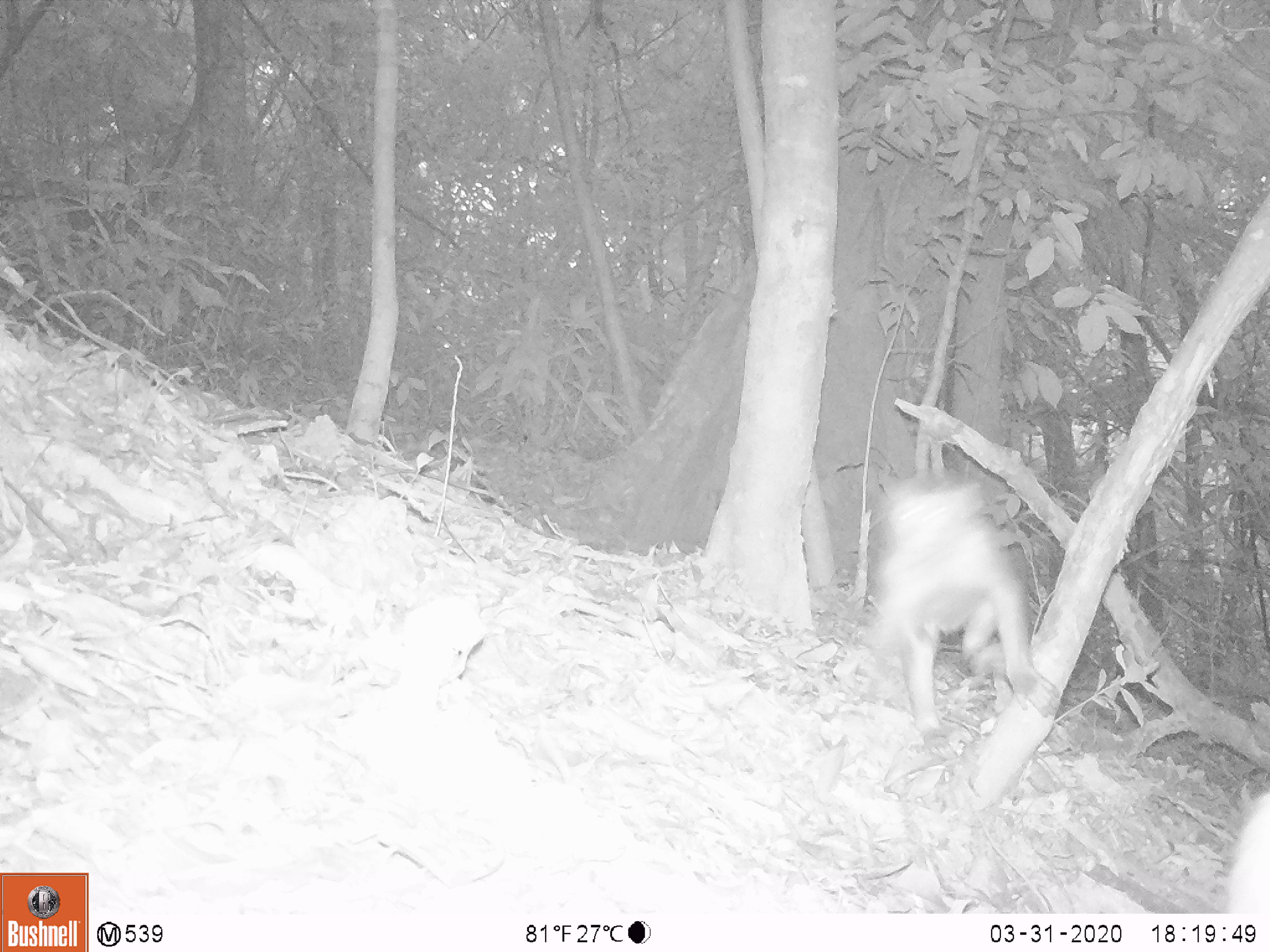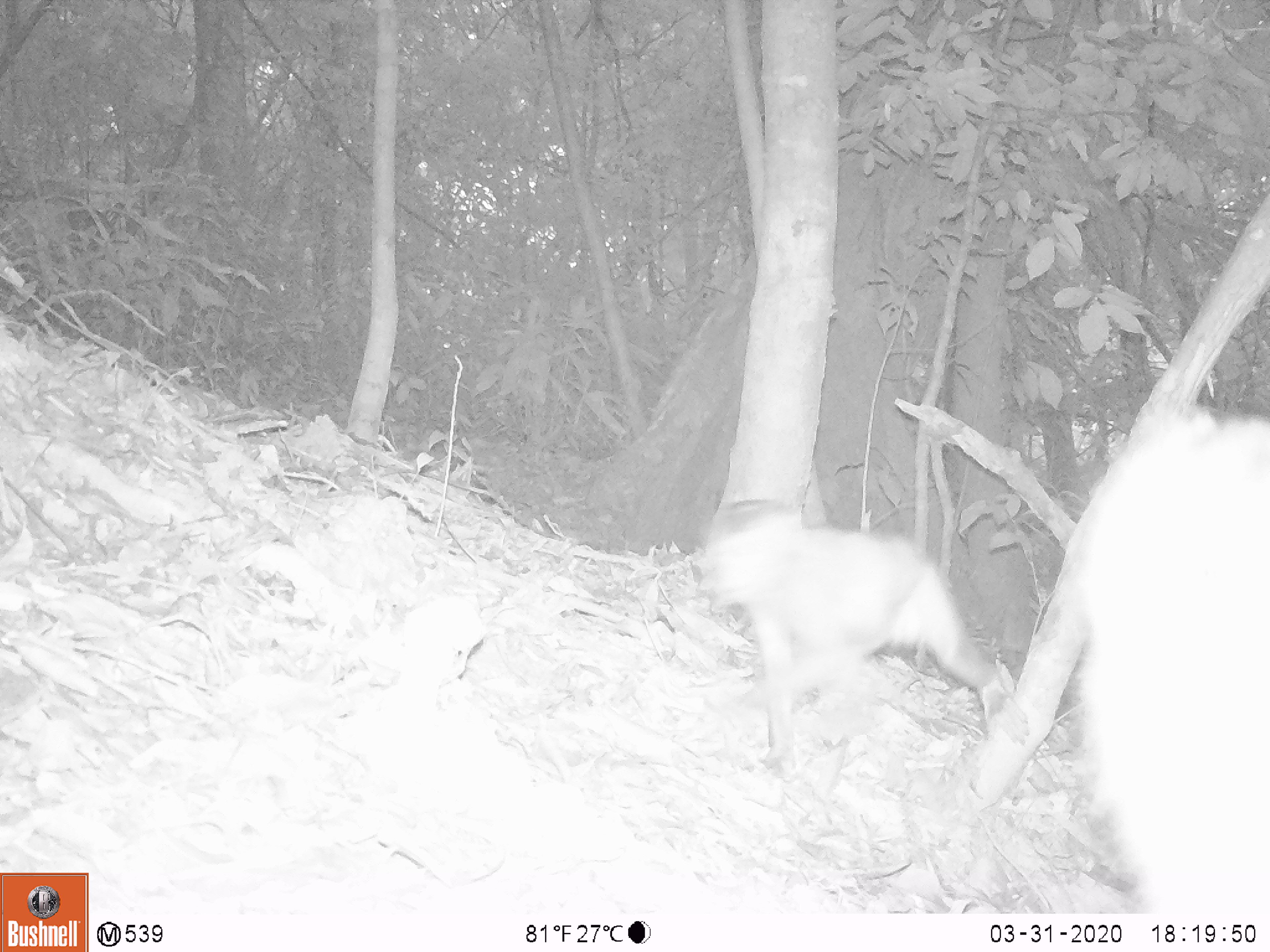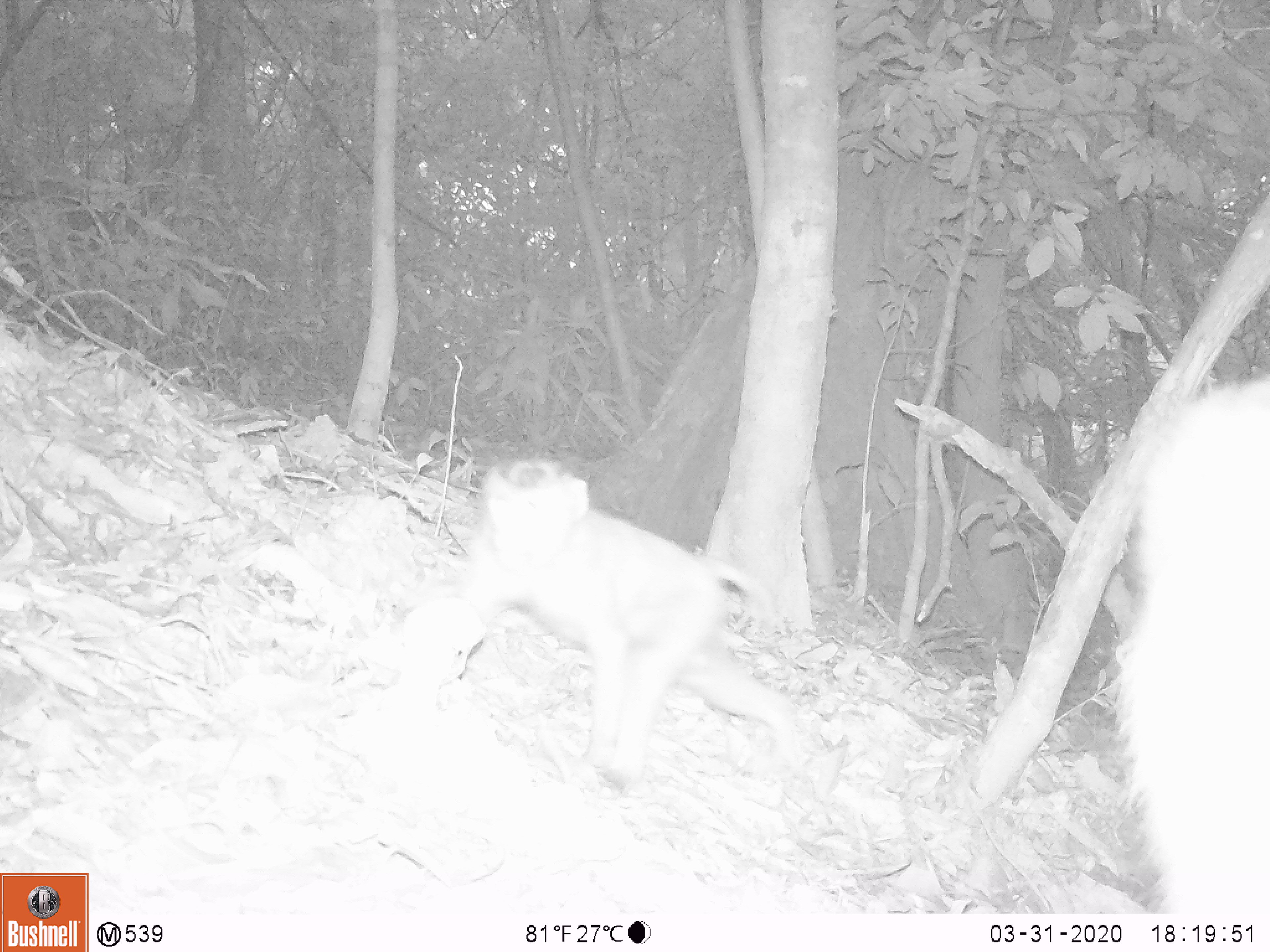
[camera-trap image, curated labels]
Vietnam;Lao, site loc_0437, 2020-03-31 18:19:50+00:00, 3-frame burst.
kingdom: Animalia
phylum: Chordata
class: Mammalia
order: Primates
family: Cercopithecidae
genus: Macaca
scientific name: Macaca nemestrina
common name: pig-tailed macaque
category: pig tailed macaque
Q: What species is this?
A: Pig tailed macaque (pig-tailed macaque) (Macaca nemestrina).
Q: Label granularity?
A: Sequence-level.